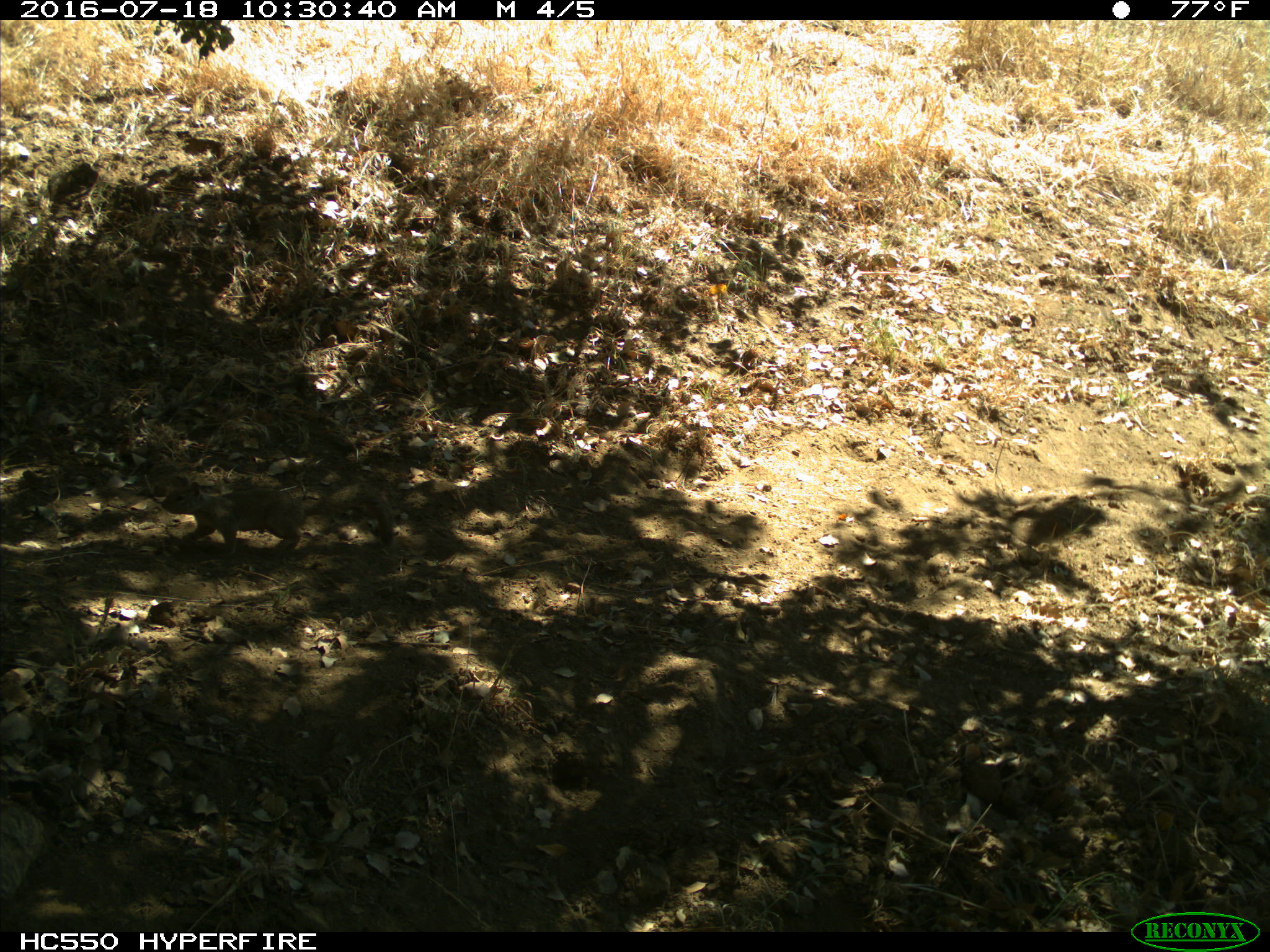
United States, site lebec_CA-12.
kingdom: Animalia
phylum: Chordata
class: Mammalia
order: Rodentia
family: Sciuridae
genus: Otospermophilus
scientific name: Otospermophilus beecheyi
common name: california ground squirrel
Otospermophilus beecheyi (california ground squirrel).